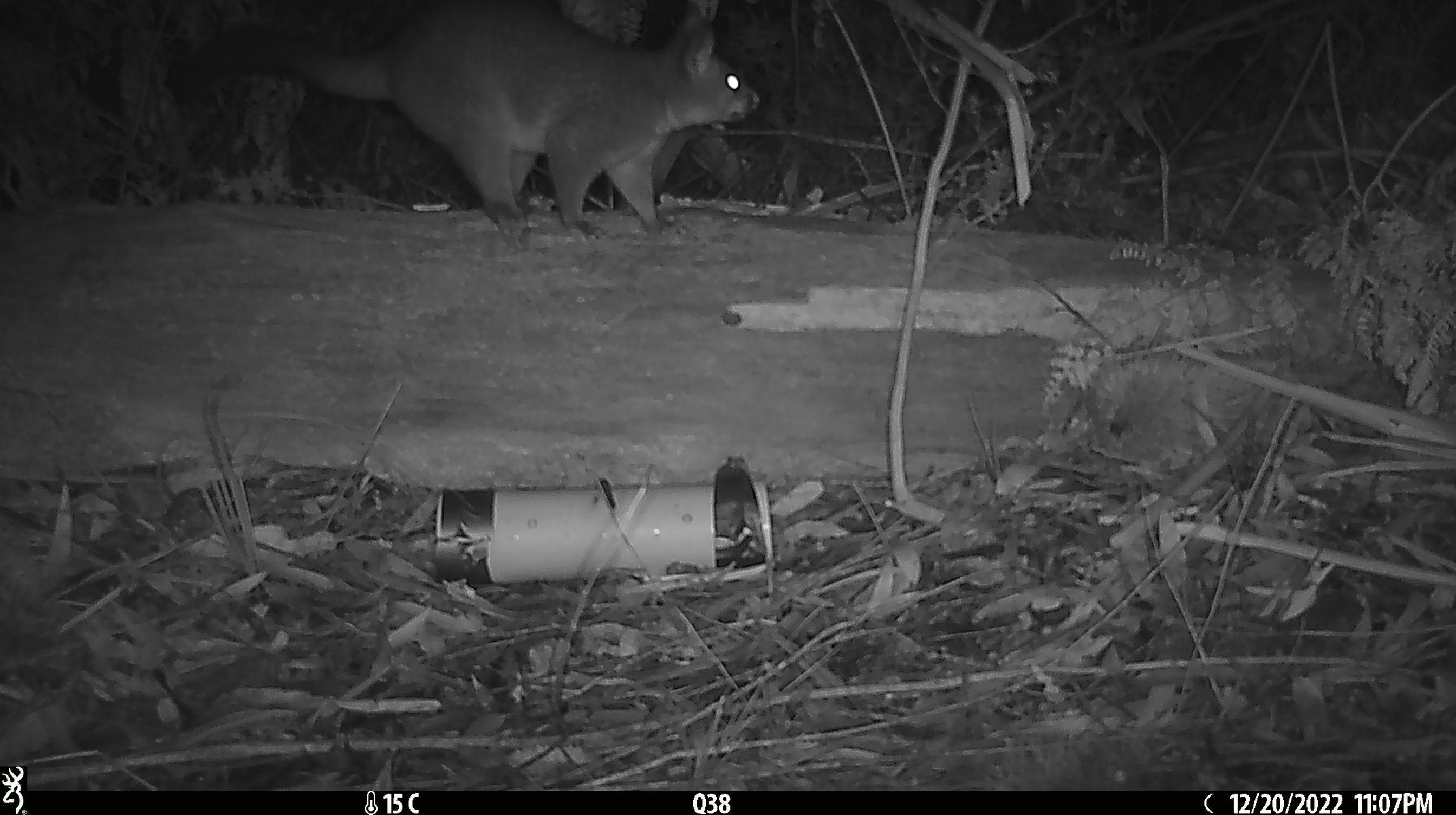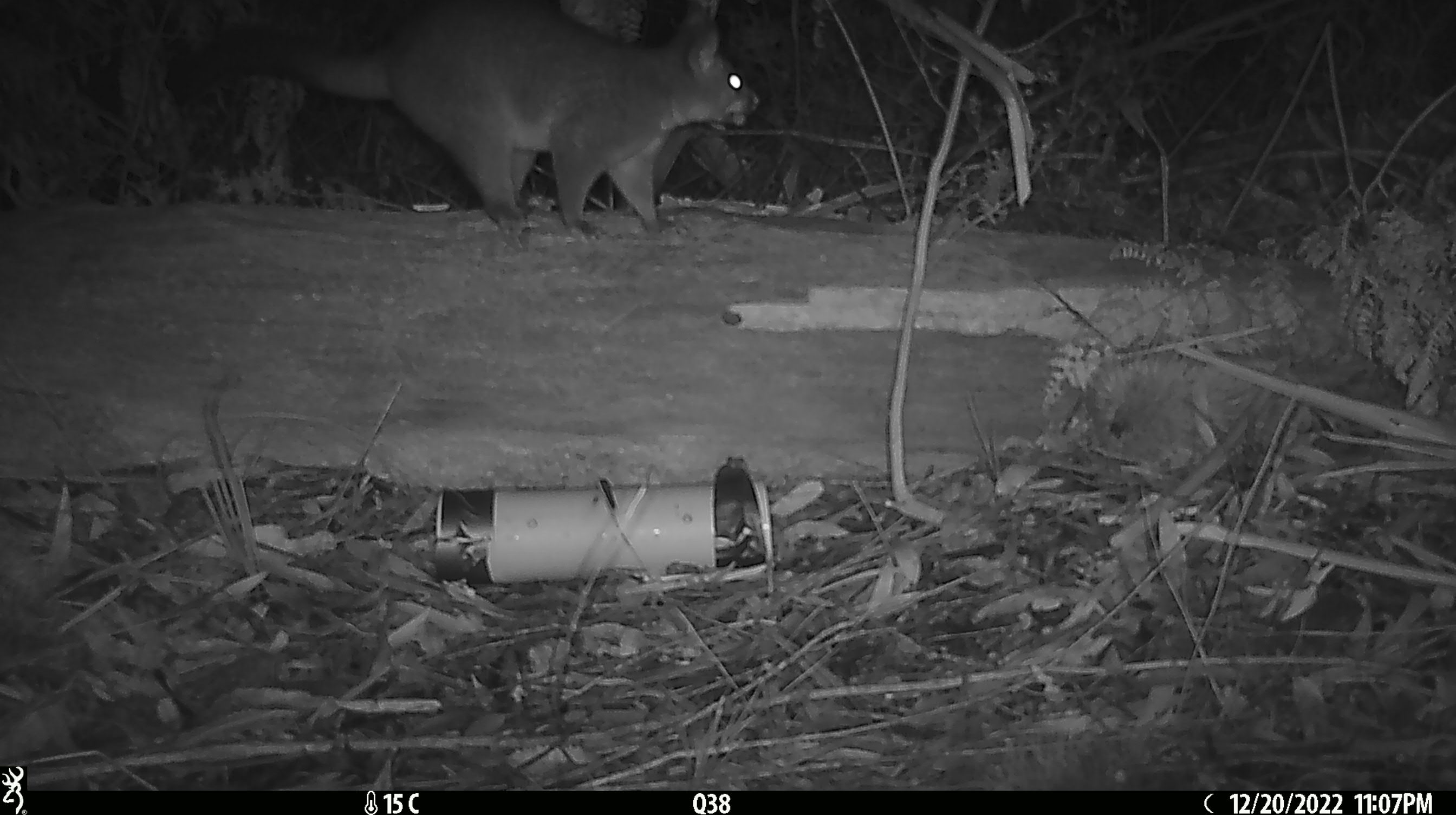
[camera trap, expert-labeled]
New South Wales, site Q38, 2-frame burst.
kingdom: Animalia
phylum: Chordata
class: Mammalia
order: Diprotodontia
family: Phalangeridae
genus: Trichosurus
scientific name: Trichosurus vulpecula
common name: common brushtail possum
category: possum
Possum (common brushtail possum) (Trichosurus vulpecula).